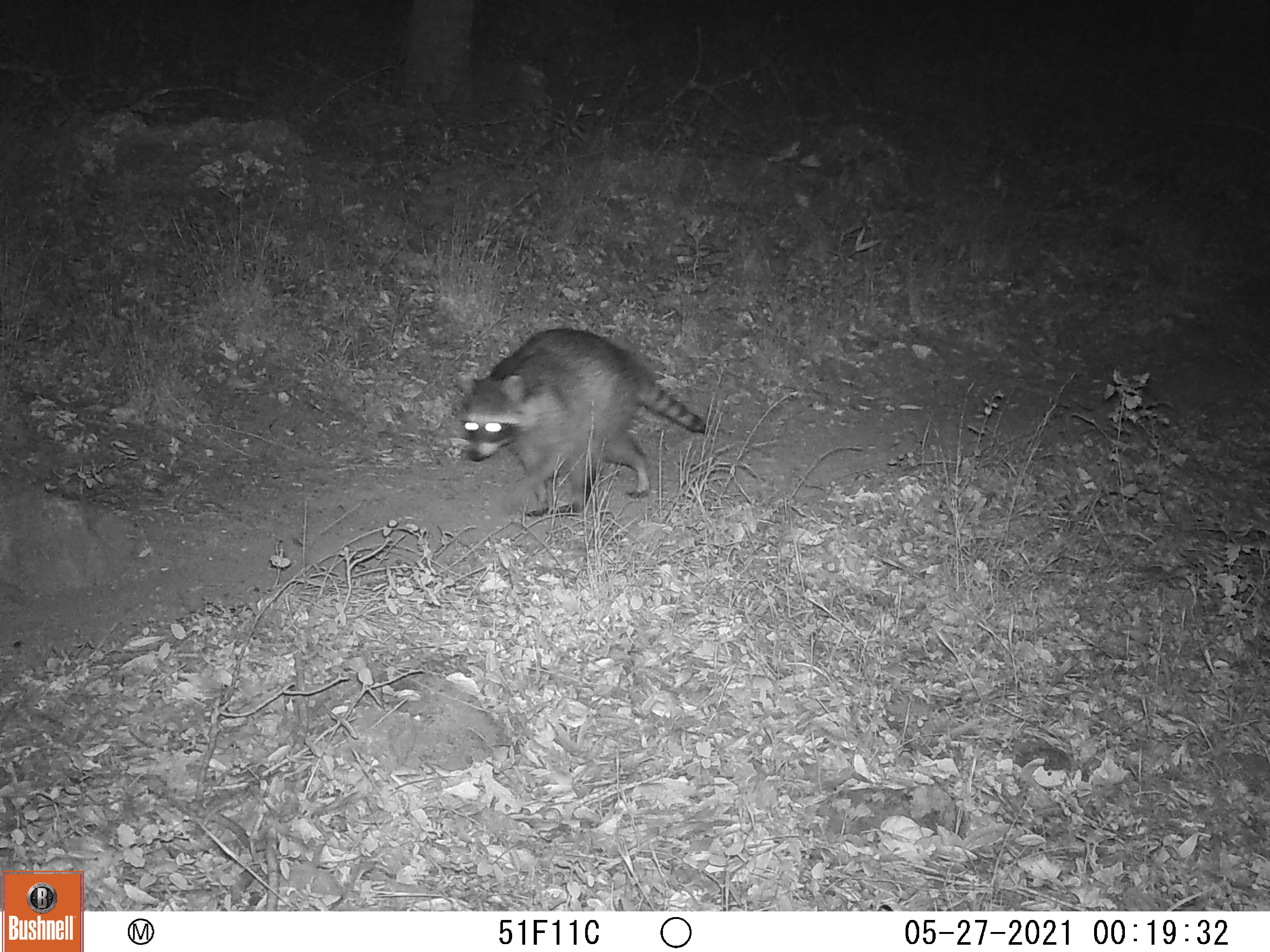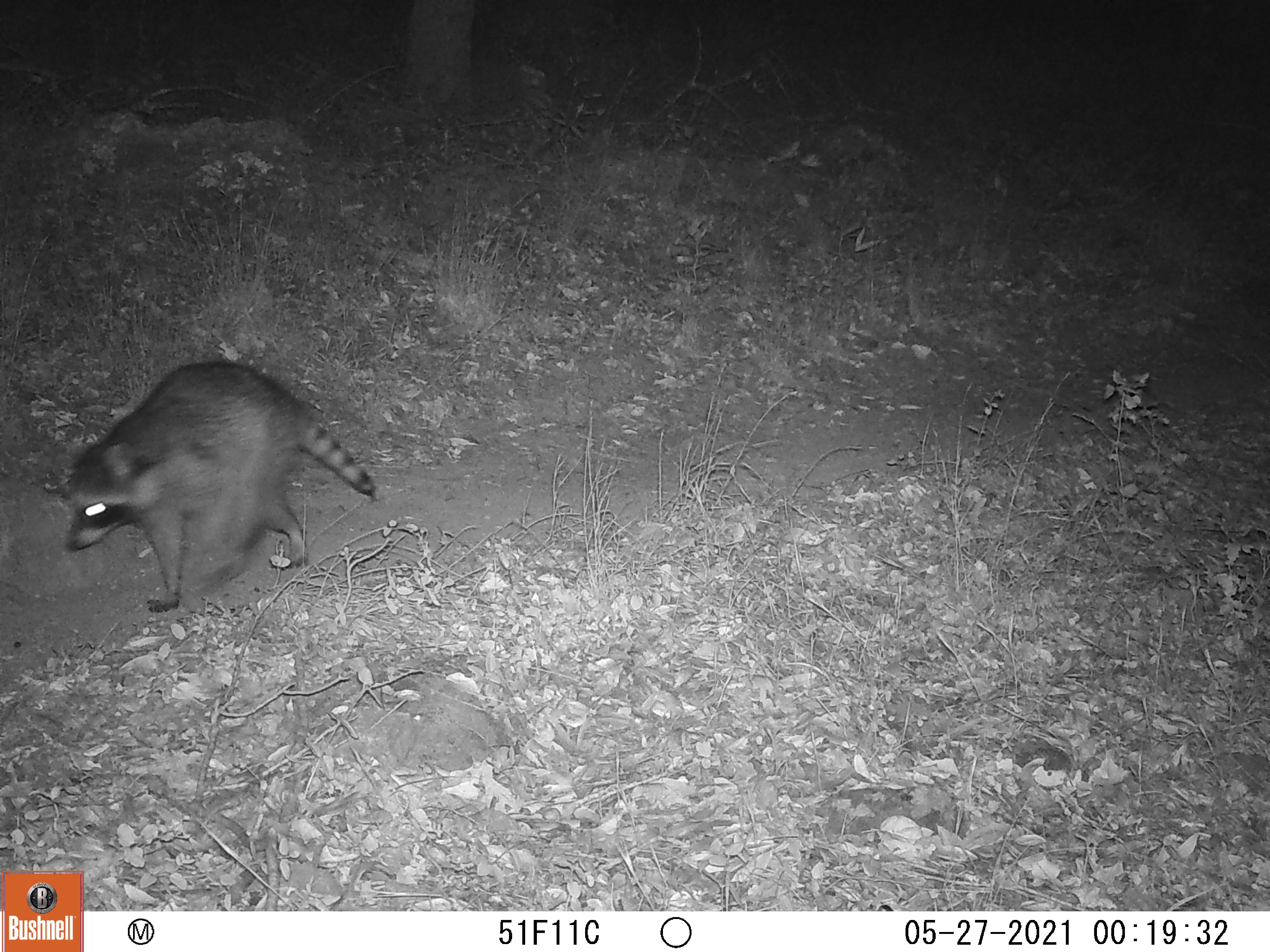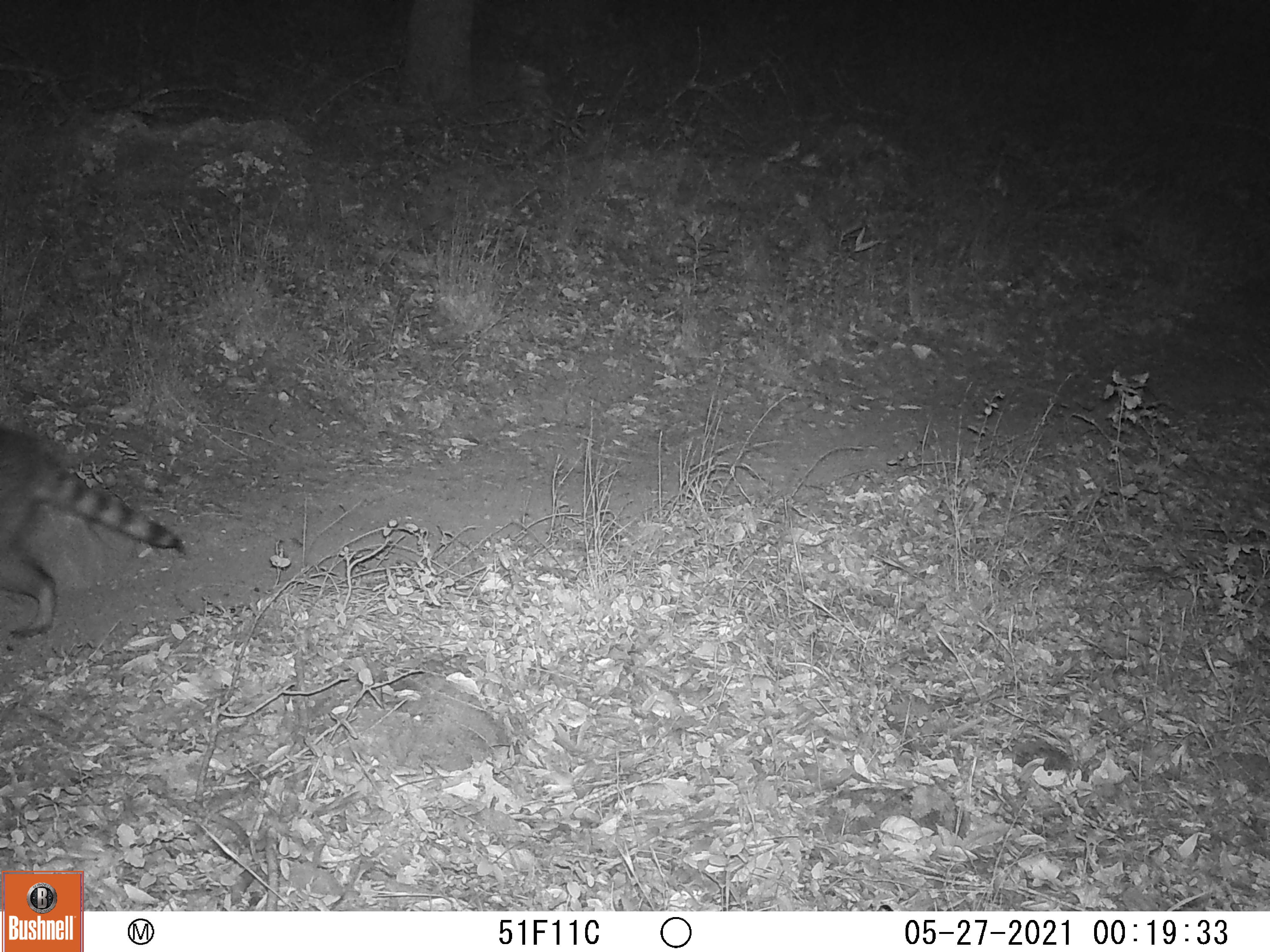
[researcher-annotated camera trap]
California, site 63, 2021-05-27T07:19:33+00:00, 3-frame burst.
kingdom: Animalia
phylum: Chordata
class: Mammalia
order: Carnivora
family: Procyonidae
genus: Procyon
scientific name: Procyon lotor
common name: raccoon